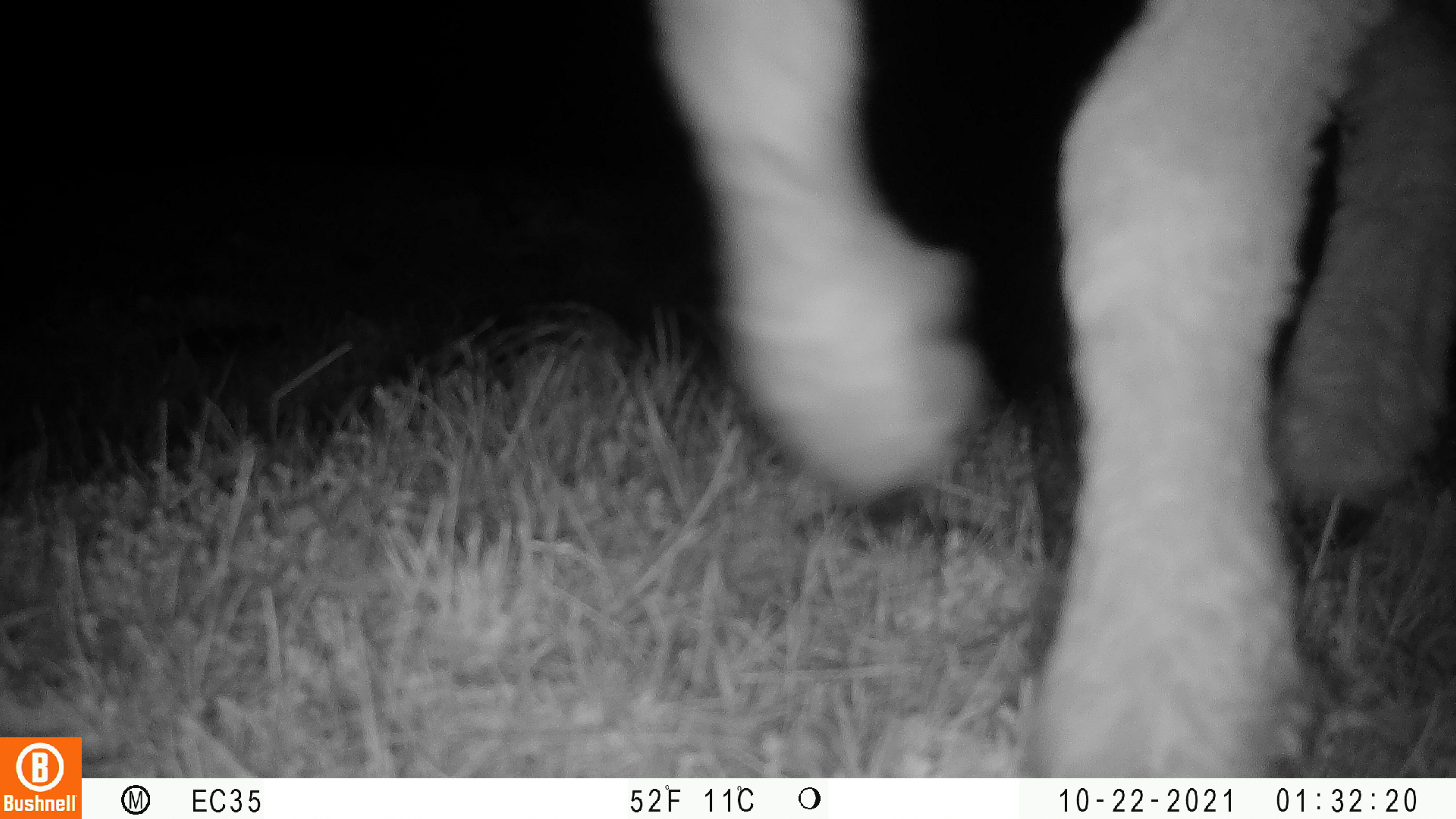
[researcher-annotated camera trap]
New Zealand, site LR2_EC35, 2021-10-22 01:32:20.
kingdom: Animalia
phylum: Chordata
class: Mammalia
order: Artiodactyla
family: Bovidae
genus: Bos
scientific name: Bos taurus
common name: domestic cow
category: cow